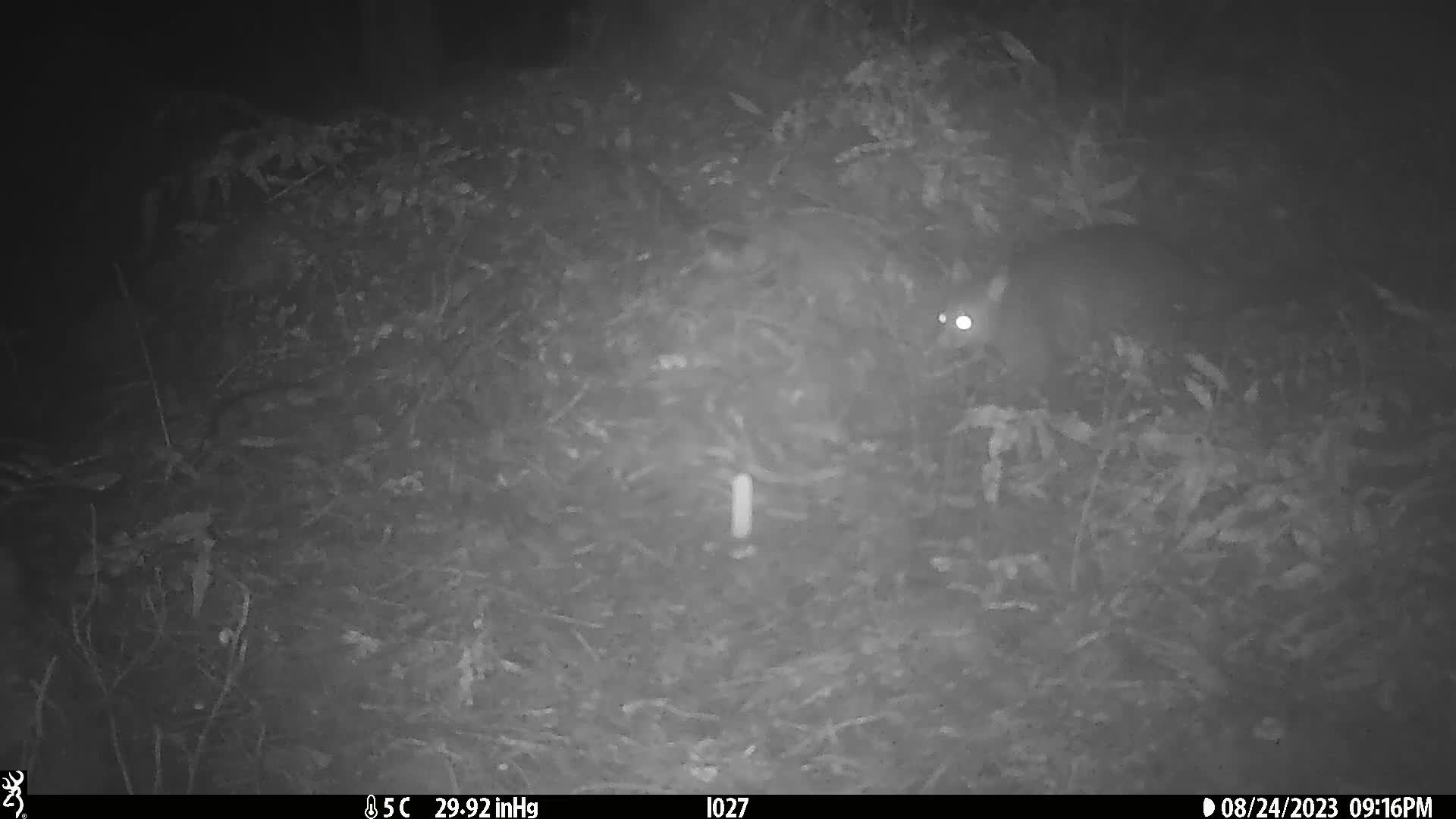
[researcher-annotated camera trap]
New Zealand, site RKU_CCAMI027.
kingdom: Animalia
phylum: Chordata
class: Mammalia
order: Diprotodontia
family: Phalangeridae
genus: Trichosurus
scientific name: Trichosurus vulpecula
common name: common brushtail possum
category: possum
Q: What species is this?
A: Possum (common brushtail possum) (Trichosurus vulpecula).